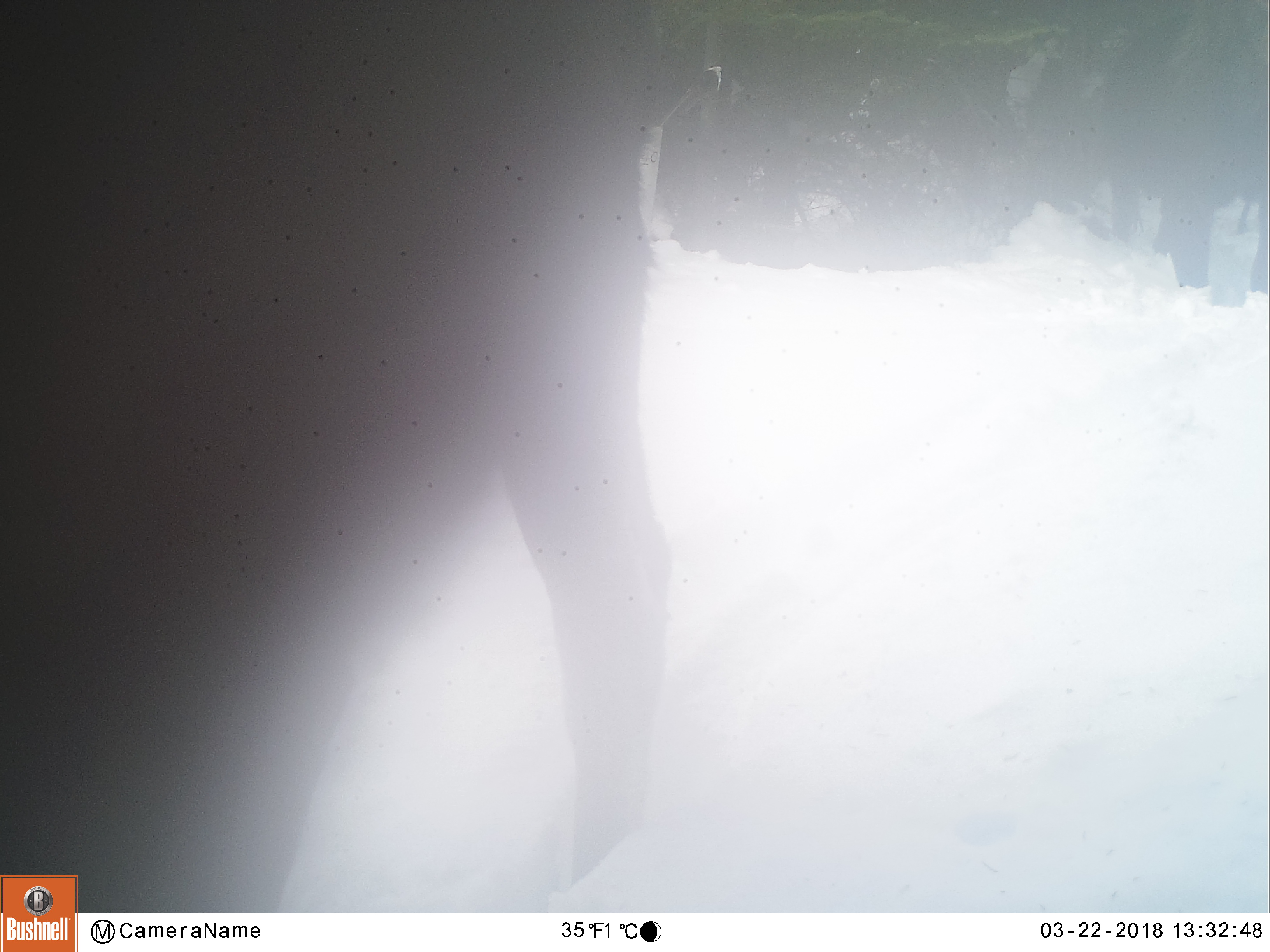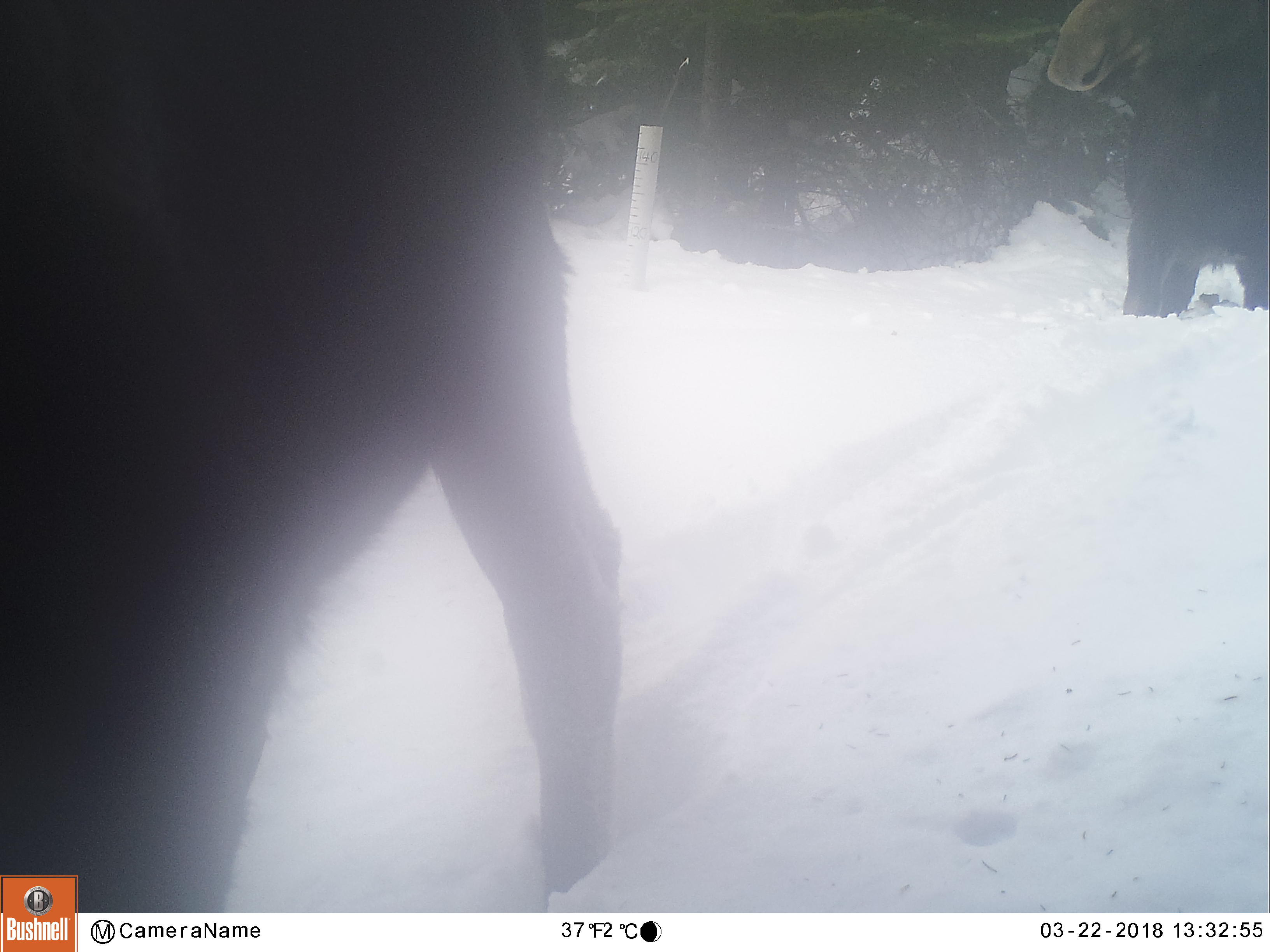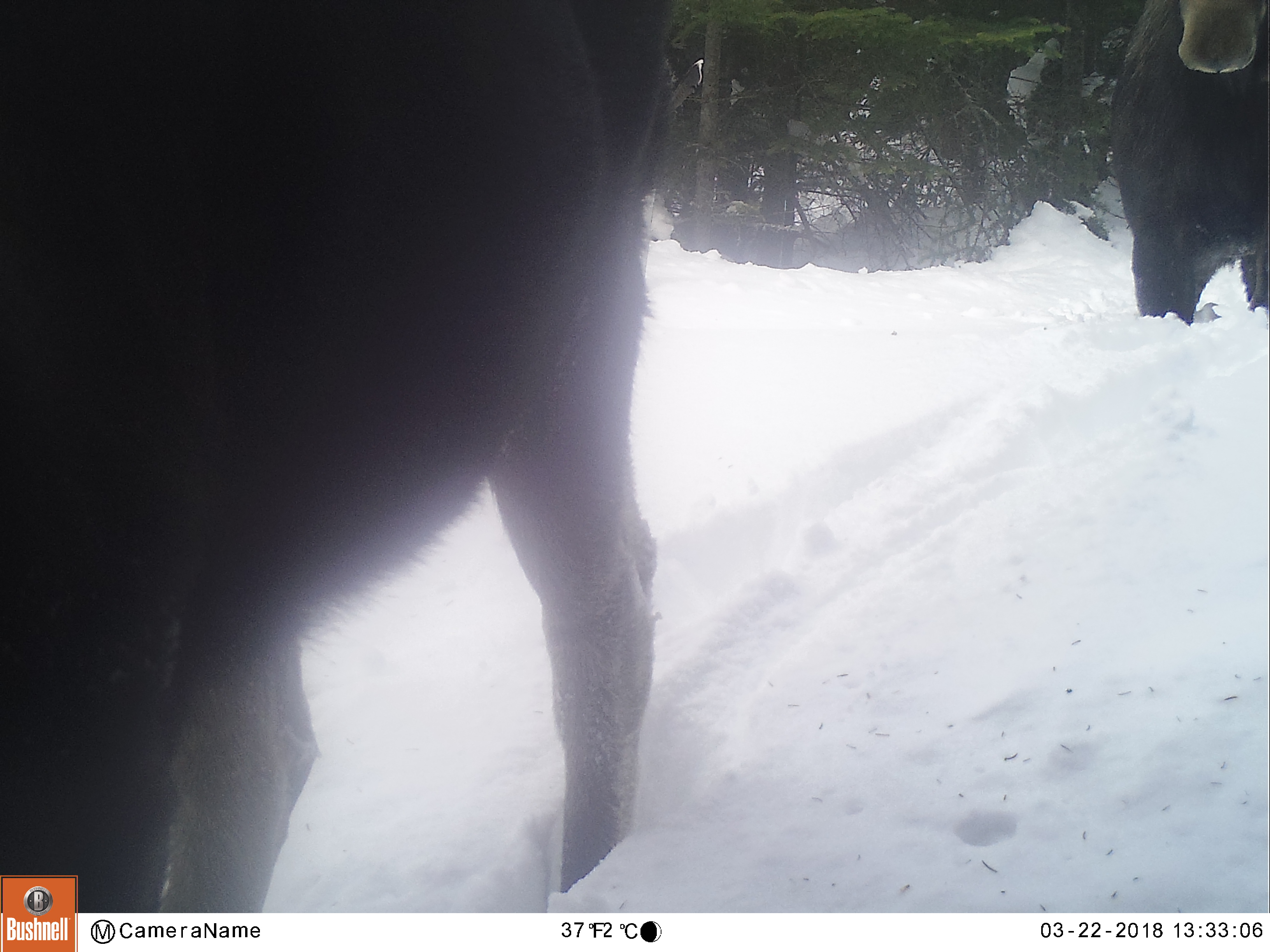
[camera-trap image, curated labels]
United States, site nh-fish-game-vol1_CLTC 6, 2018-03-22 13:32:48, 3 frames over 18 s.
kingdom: Animalia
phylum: Chordata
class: Mammalia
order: Artiodactyla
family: Cervidae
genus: Alces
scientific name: Alces alces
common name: moose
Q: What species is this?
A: Moose (Alces alces).